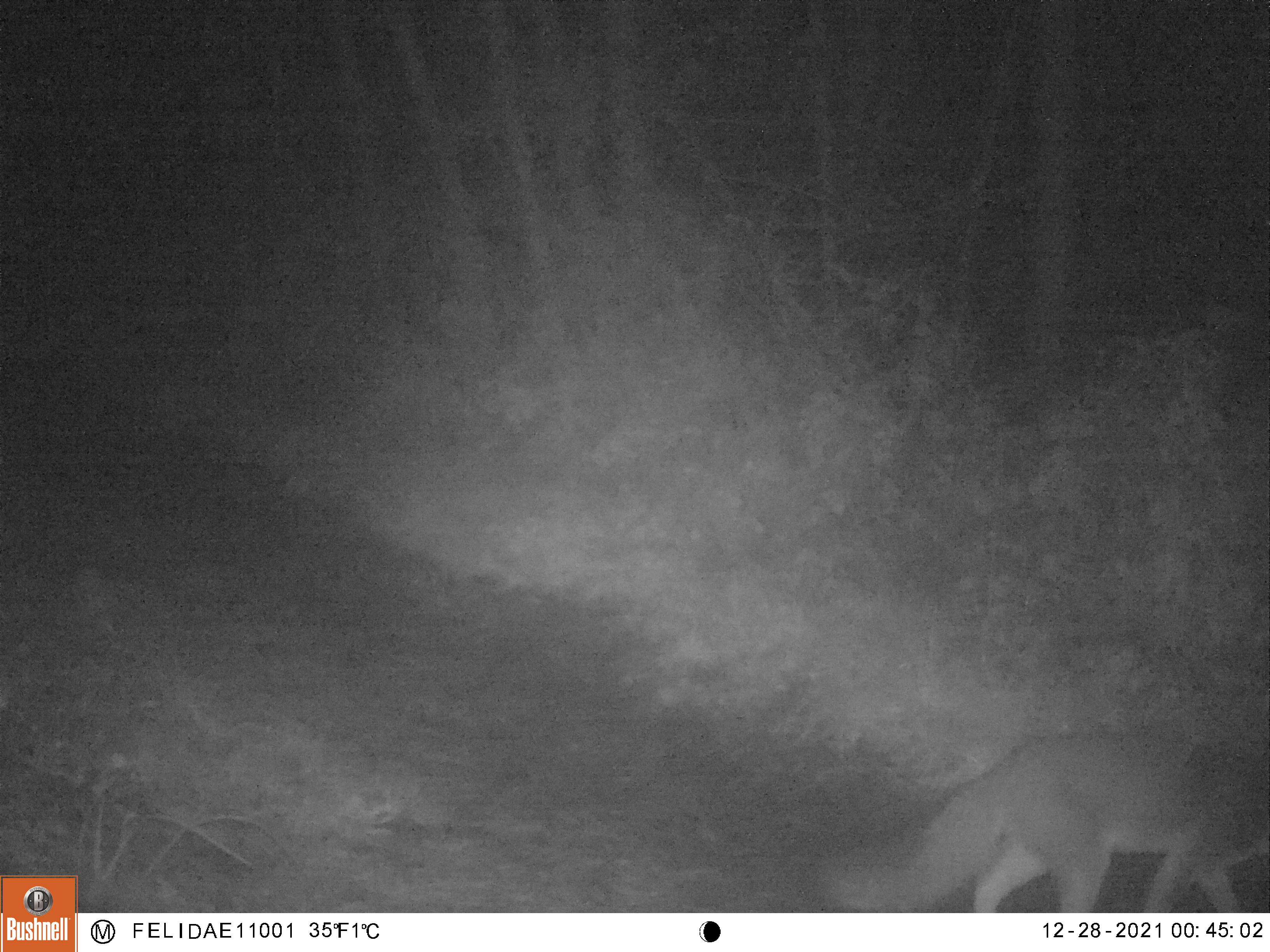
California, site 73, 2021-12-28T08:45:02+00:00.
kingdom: Animalia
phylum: Chordata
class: Mammalia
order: Carnivora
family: Canidae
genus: Urocyon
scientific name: Urocyon cinereoargenteus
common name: gray fox